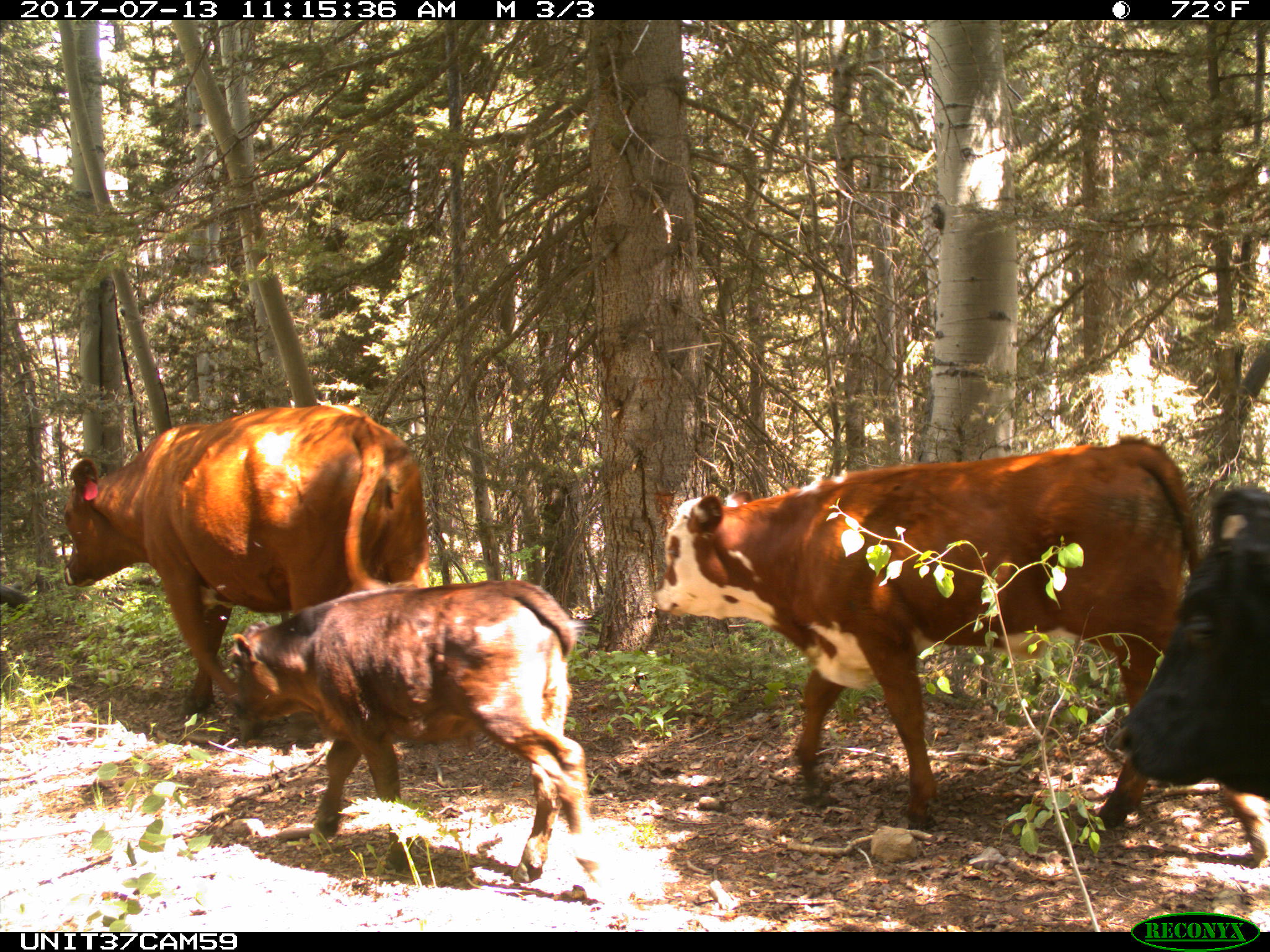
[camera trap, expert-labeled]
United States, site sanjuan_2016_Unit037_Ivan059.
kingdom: Animalia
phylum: Chordata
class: Mammalia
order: Artiodactyla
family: Bovidae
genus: Bos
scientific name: Bos taurus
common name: domestic cow